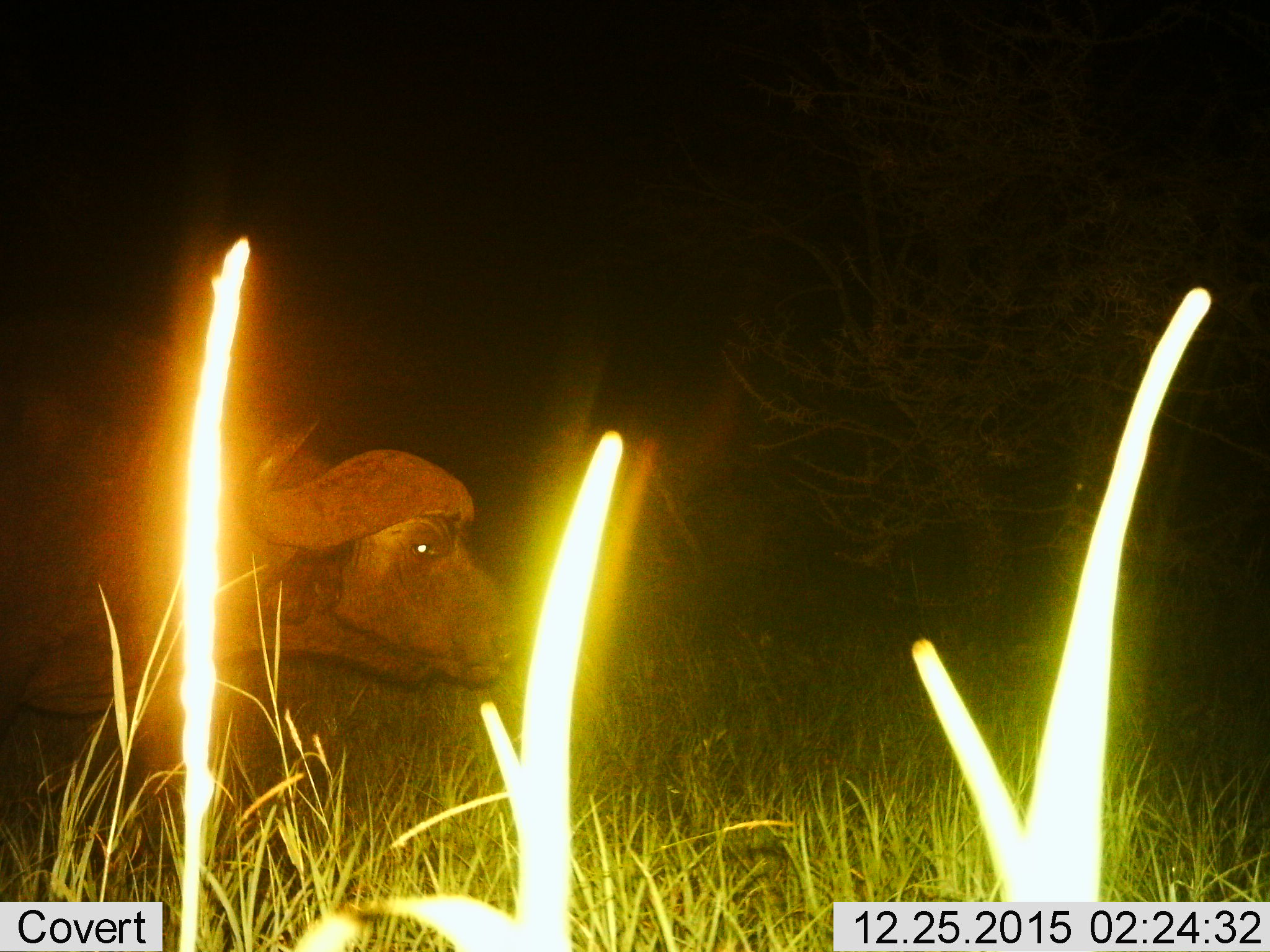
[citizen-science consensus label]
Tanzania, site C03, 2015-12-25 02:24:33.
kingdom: Animalia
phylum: Chordata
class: Mammalia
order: Artiodactyla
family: Bovidae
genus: Syncerus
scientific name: Syncerus caffer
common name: cape buffalo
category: buffalo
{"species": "buffalo (cape buffalo) (Syncerus caffer)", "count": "1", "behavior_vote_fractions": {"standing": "50%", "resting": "0%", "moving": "50%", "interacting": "0%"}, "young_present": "0%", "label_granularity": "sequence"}